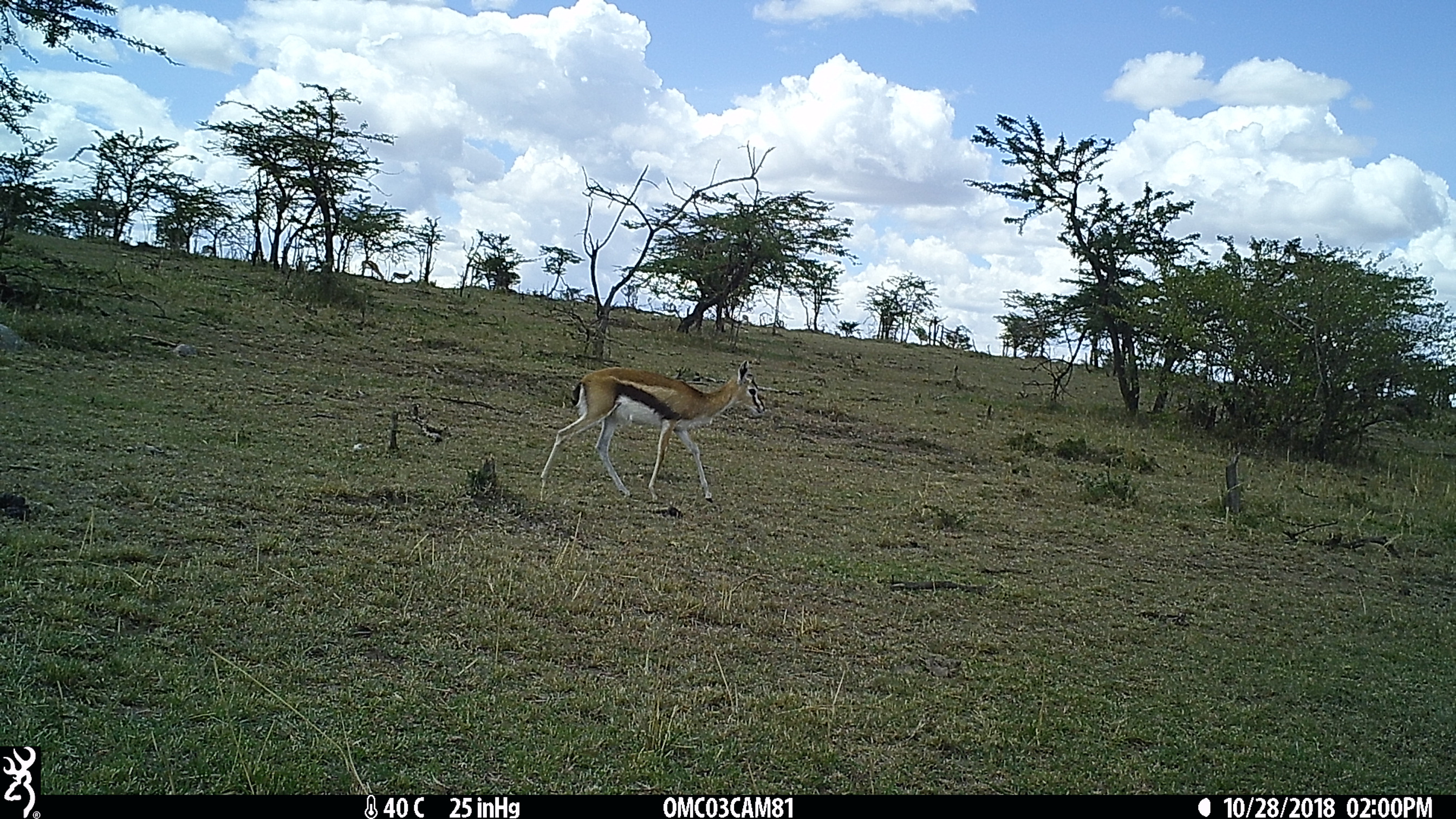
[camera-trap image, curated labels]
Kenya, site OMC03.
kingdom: Animalia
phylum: Chordata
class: Mammalia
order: Artiodactyla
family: Bovidae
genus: Eudorcas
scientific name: Eudorcas thomsonii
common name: thomon's gazelle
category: gazelle thomsons